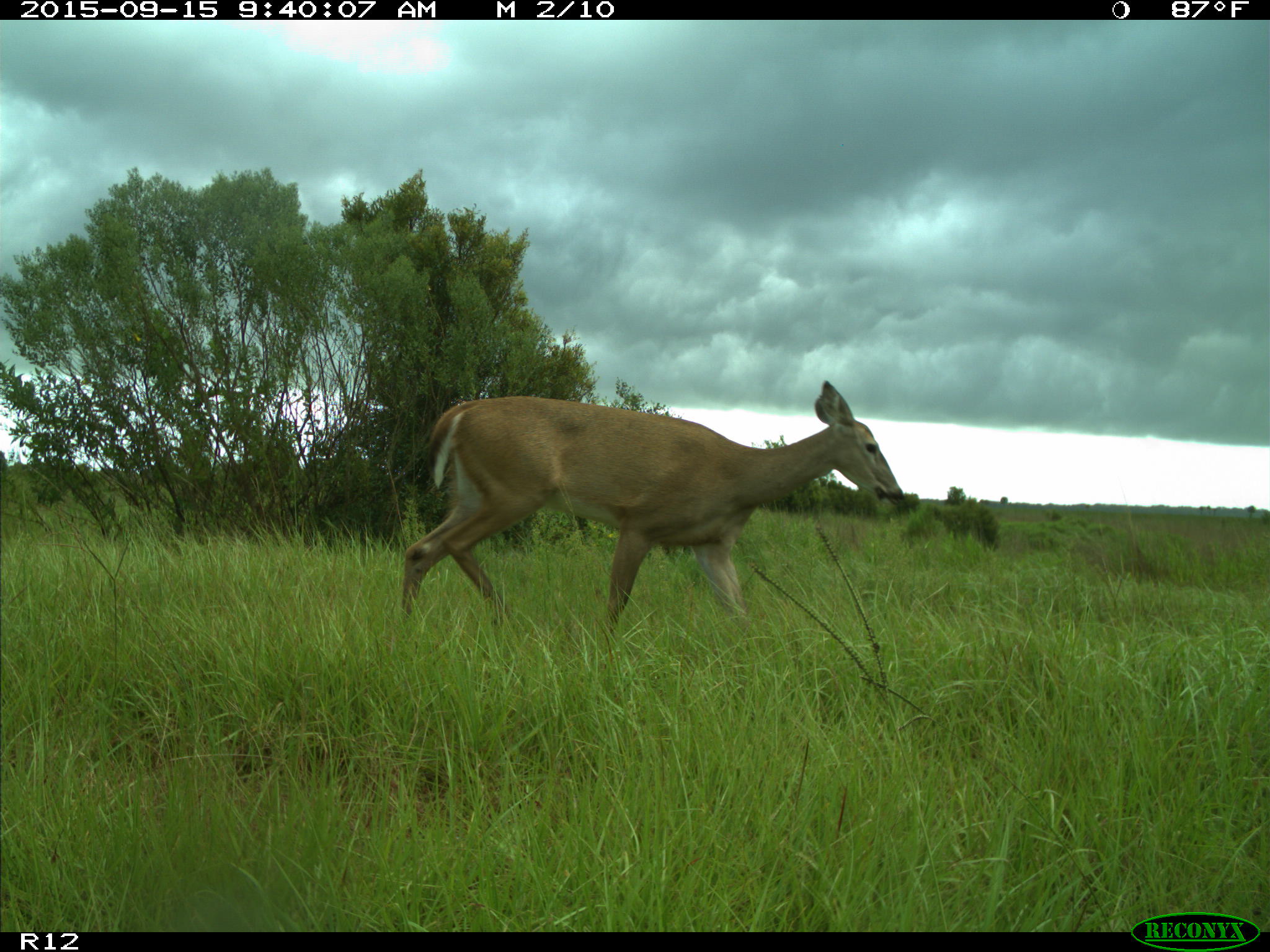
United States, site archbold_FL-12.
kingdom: Animalia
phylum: Chordata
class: Mammalia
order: Artiodactyla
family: Cervidae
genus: Odocoileus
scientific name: Odocoileus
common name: deer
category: unidentified deer